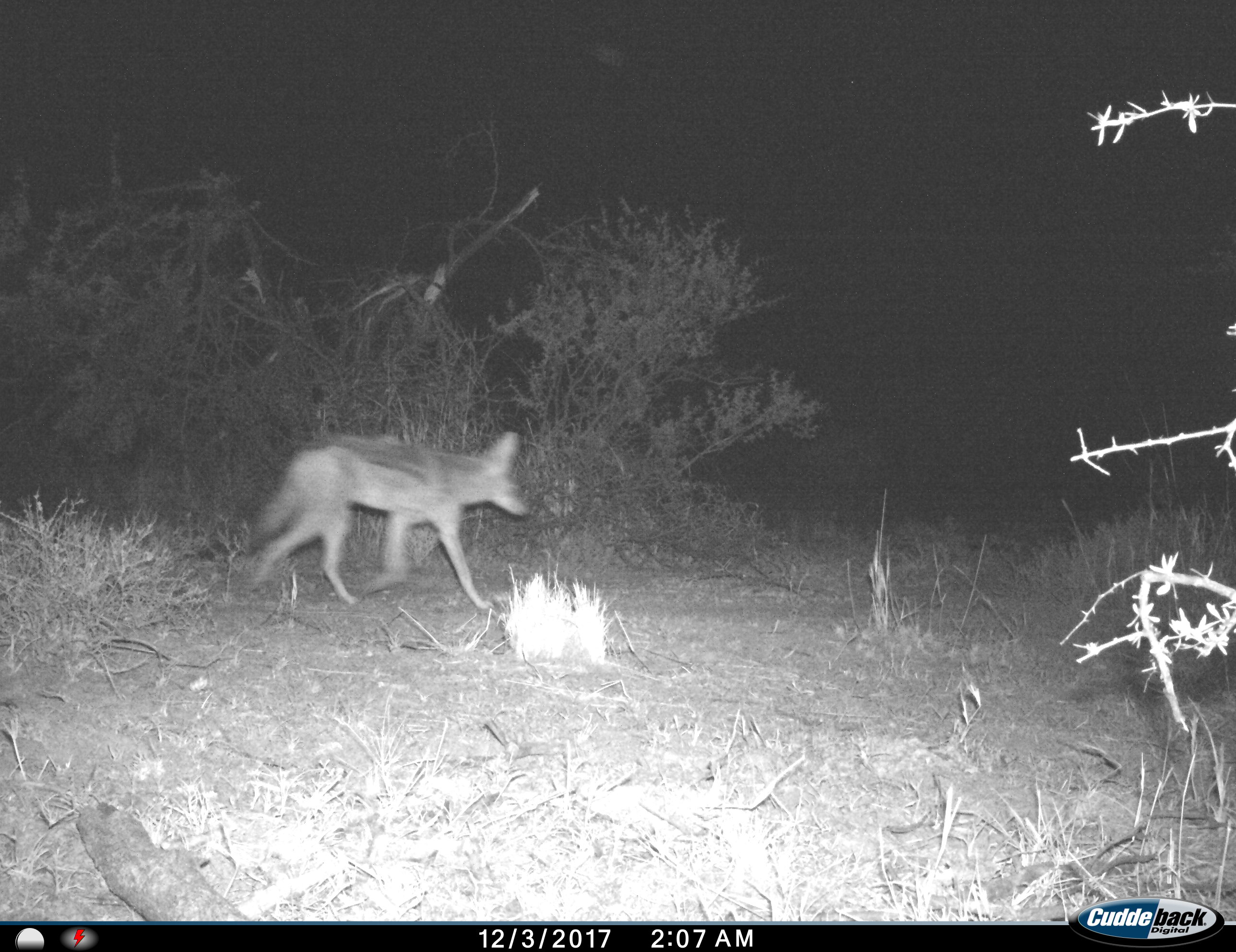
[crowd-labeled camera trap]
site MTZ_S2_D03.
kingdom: Animalia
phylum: Chordata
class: Mammalia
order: Carnivora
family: Canidae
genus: Lupulella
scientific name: Lupulella mesomelas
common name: black-backed jackal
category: jackalblackbacked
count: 1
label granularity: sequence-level